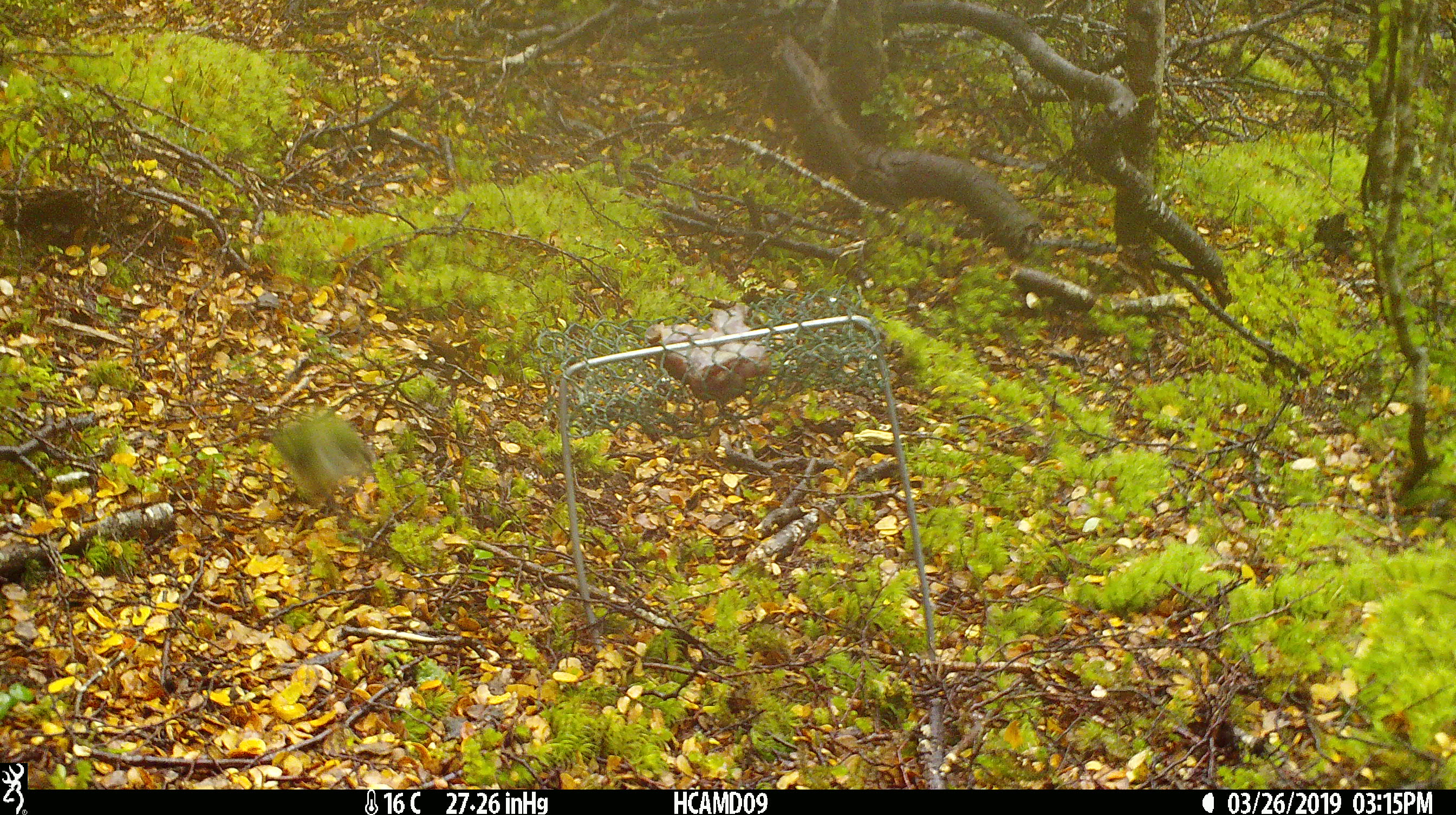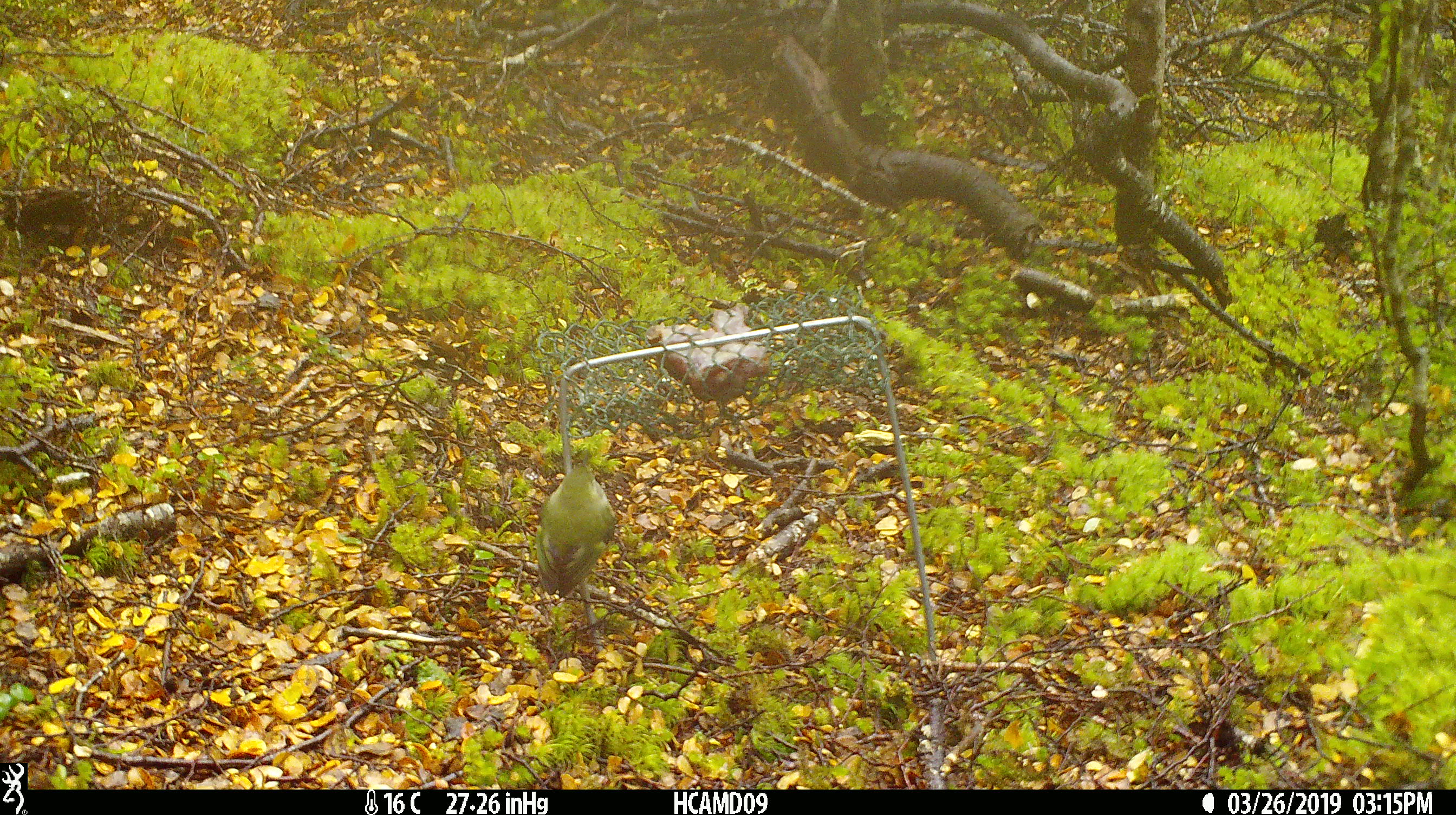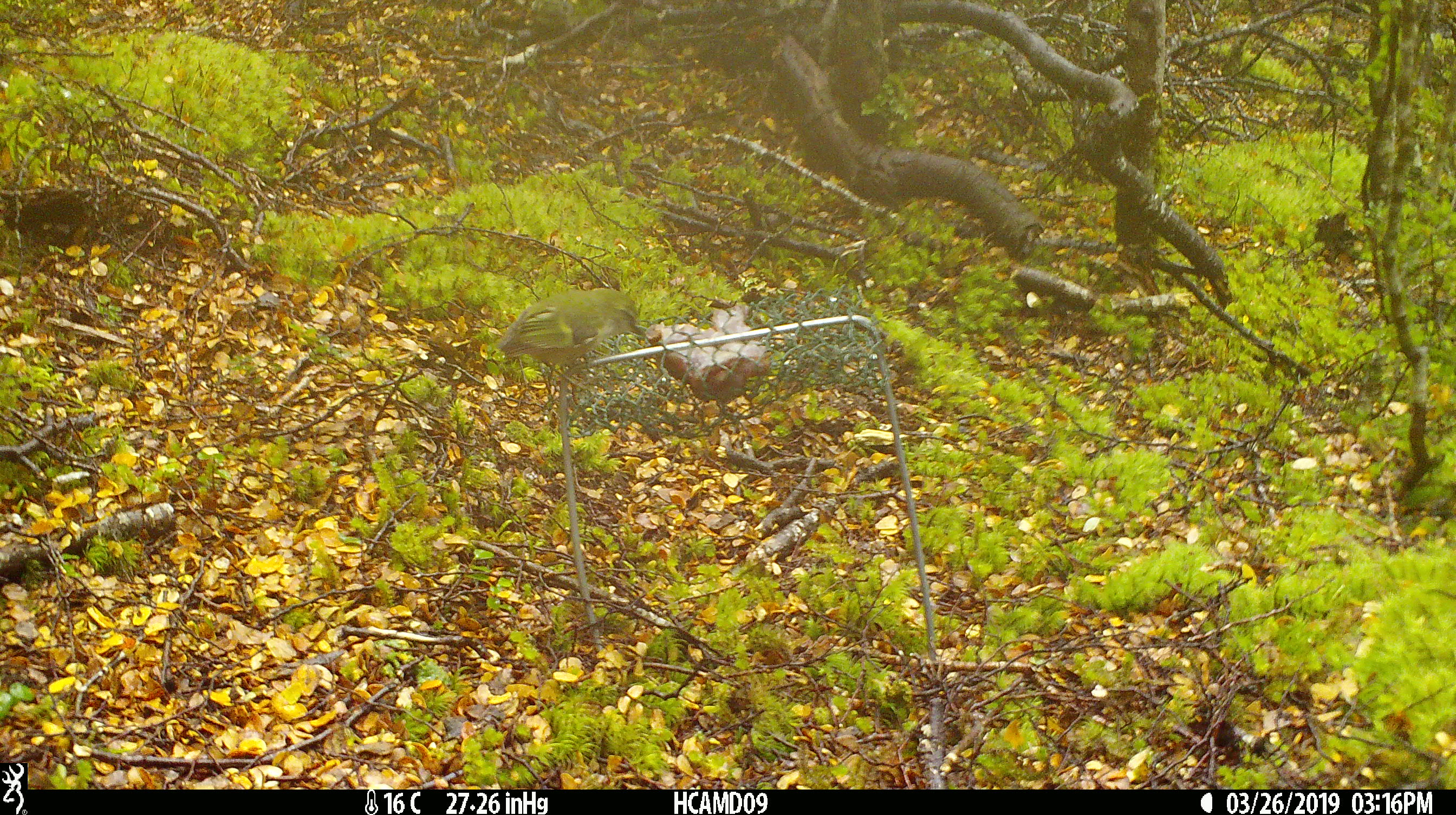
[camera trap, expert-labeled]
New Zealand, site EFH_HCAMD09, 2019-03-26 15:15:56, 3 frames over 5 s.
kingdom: Animalia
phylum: Chordata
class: Aves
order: Passeriformes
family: Acanthisittidae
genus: Acanthisitta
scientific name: Acanthisitta chloris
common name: rifleman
Rifleman (Acanthisitta chloris).